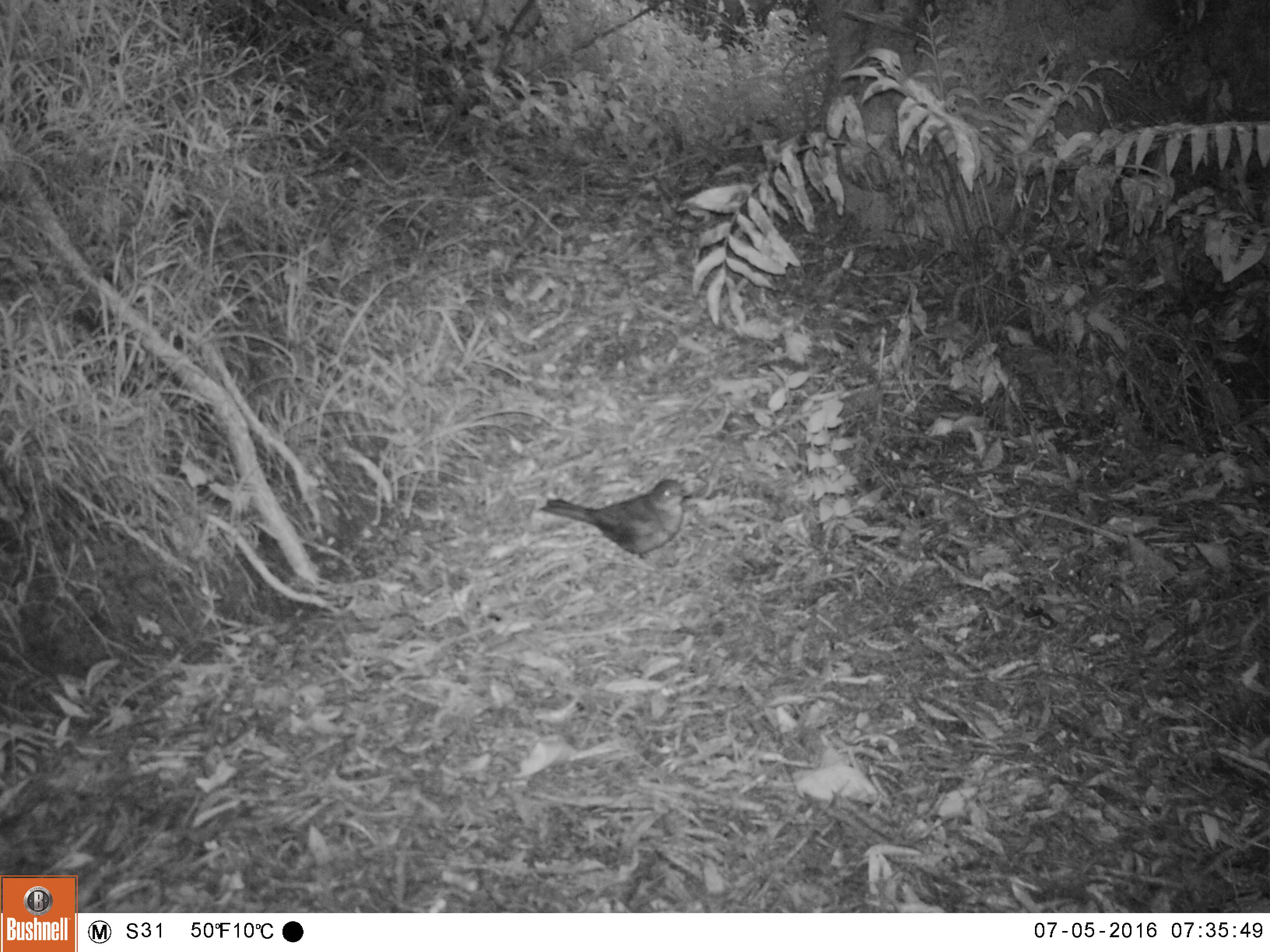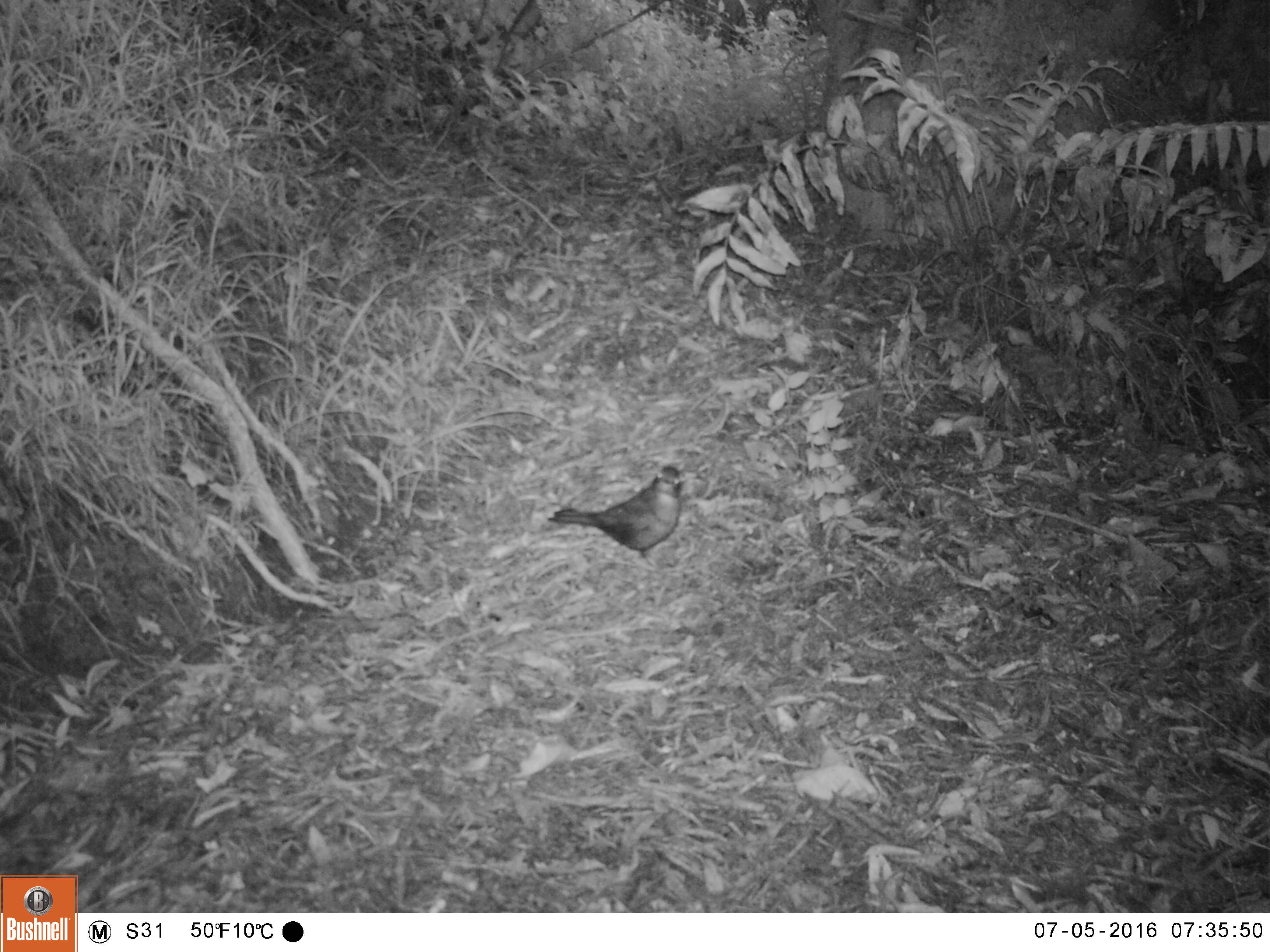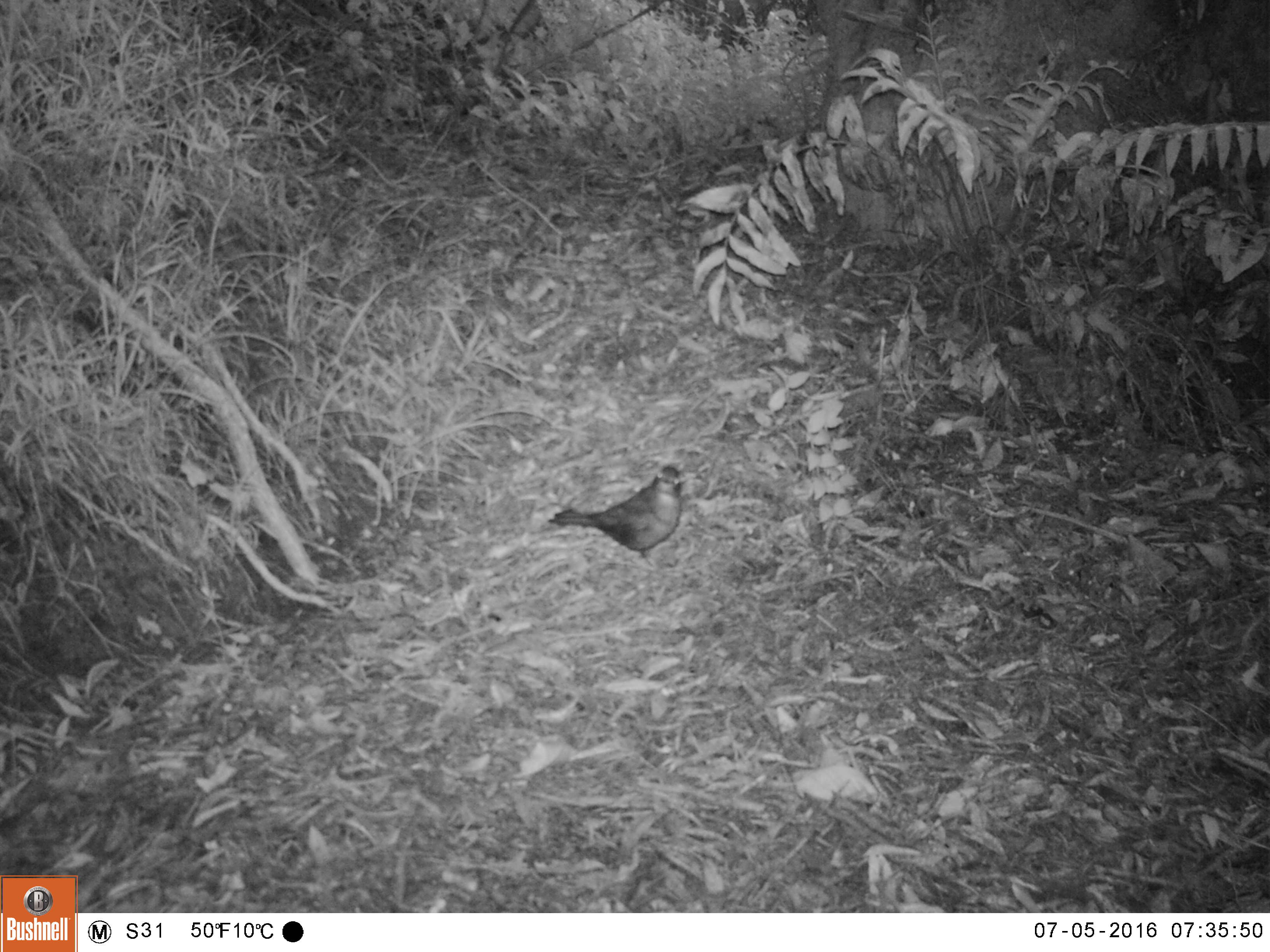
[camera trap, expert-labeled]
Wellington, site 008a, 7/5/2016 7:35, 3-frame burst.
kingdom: Animalia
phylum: Chordata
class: Aves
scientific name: Aves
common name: bird